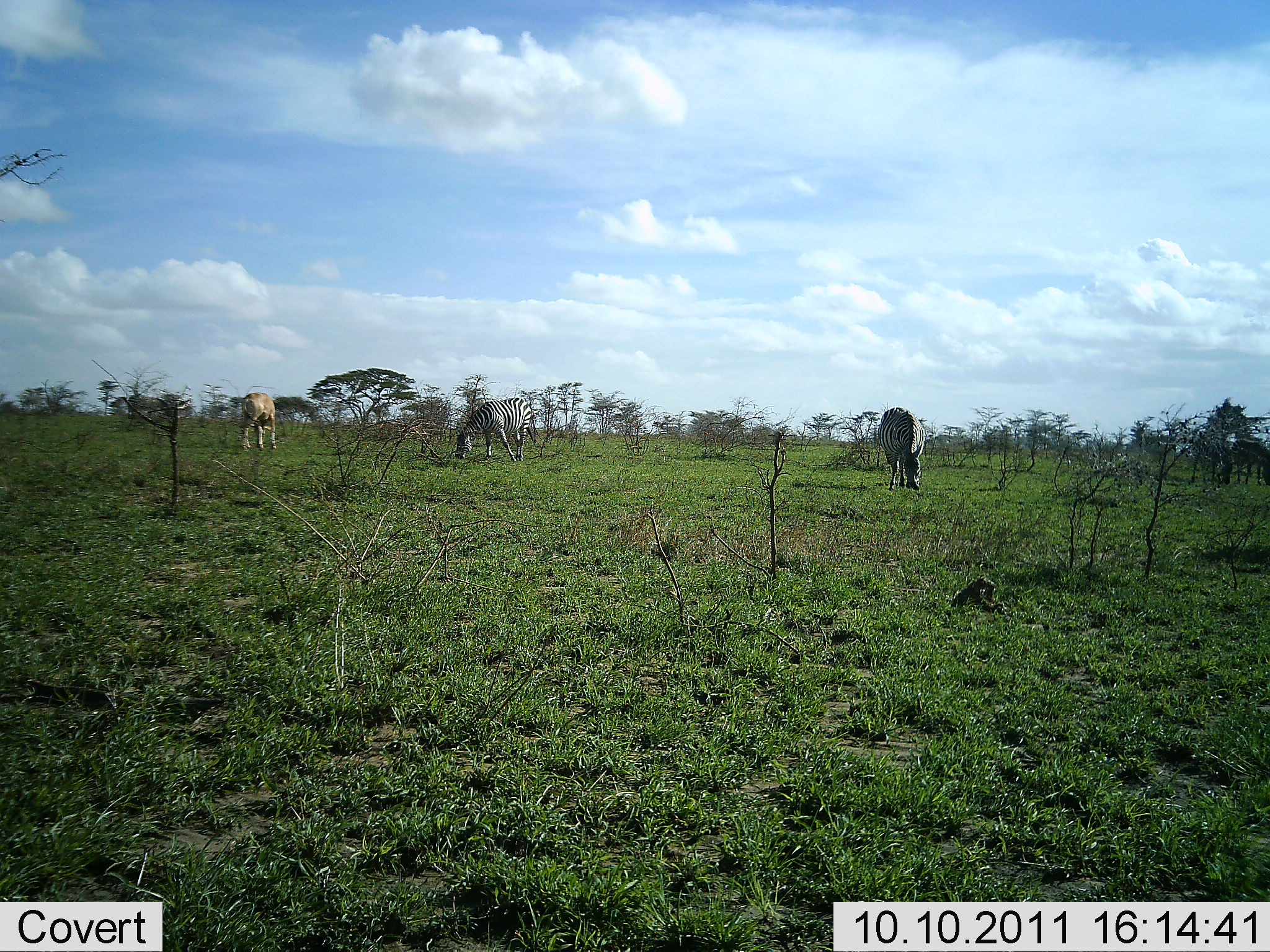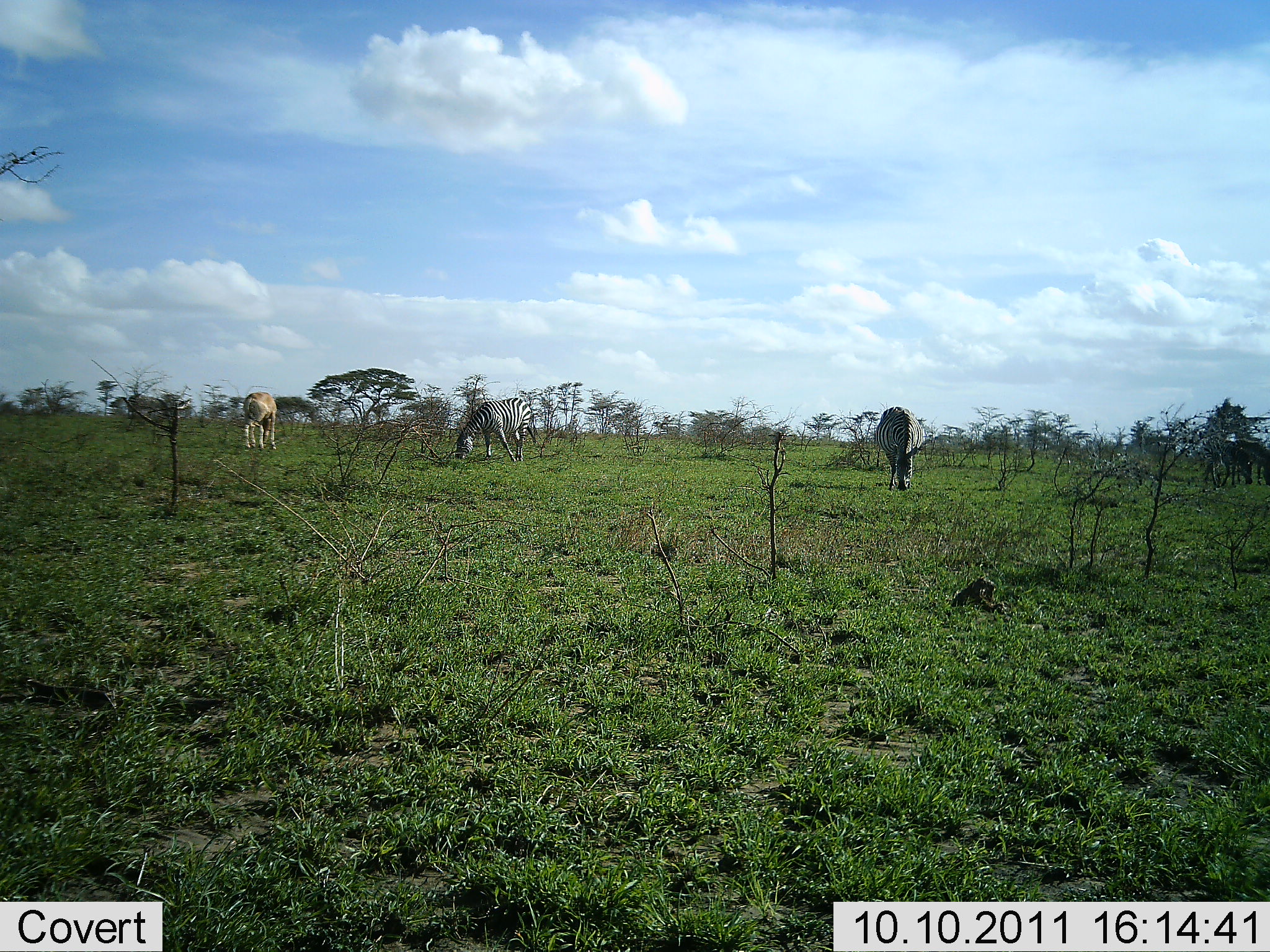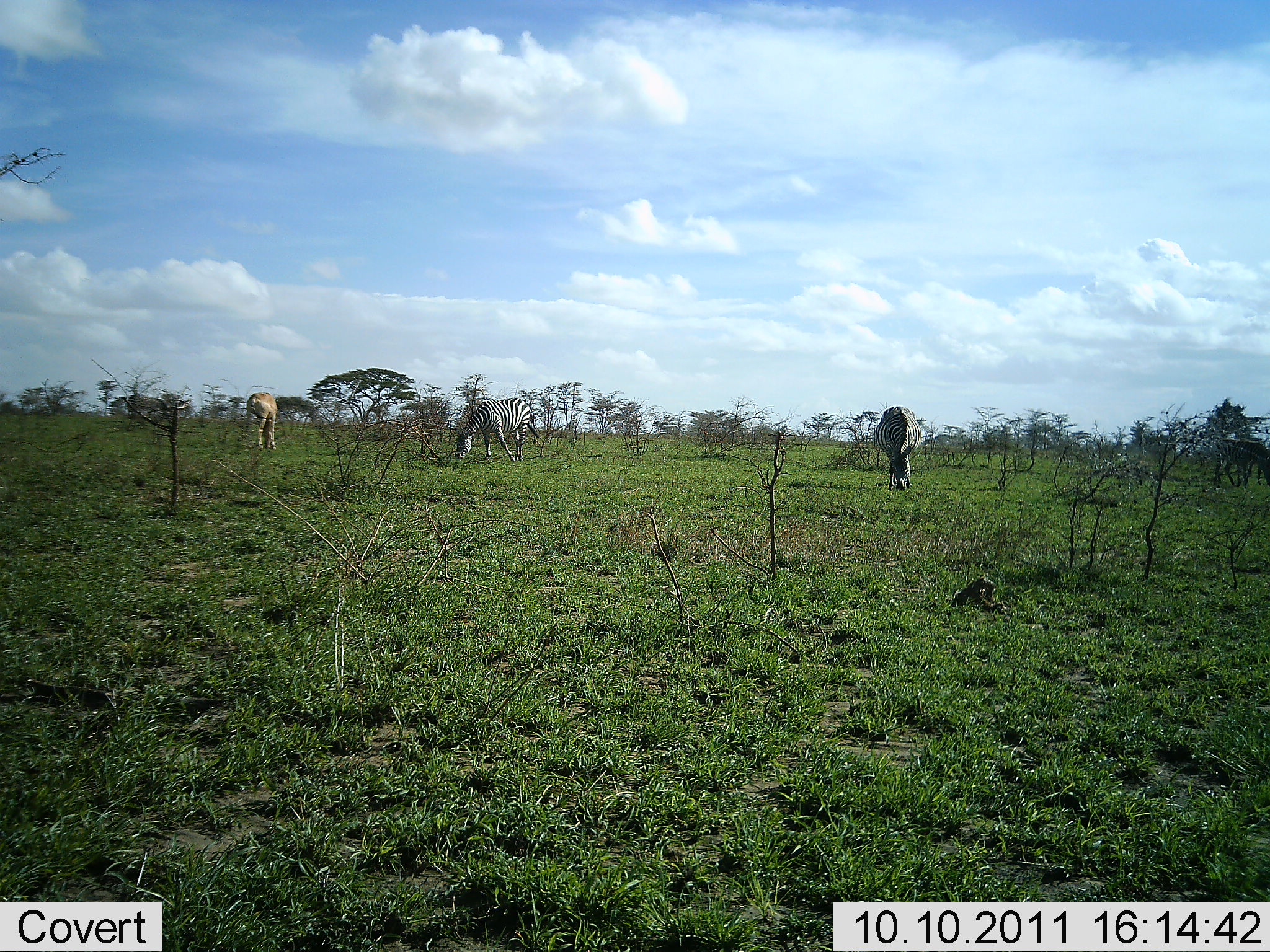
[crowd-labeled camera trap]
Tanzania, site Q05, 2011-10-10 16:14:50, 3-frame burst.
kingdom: Animalia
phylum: Chordata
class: Mammalia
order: Perissodactyla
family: Equidae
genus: Equus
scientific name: Equus quagga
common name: plains zebra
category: zebra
Zebra (plains zebra) (Equus quagga), count 4. Behavior (volunteer vote fractions): standing 10%, resting 0%, moving 5%, interacting 0%. Young present (vote fraction): 0%. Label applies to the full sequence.